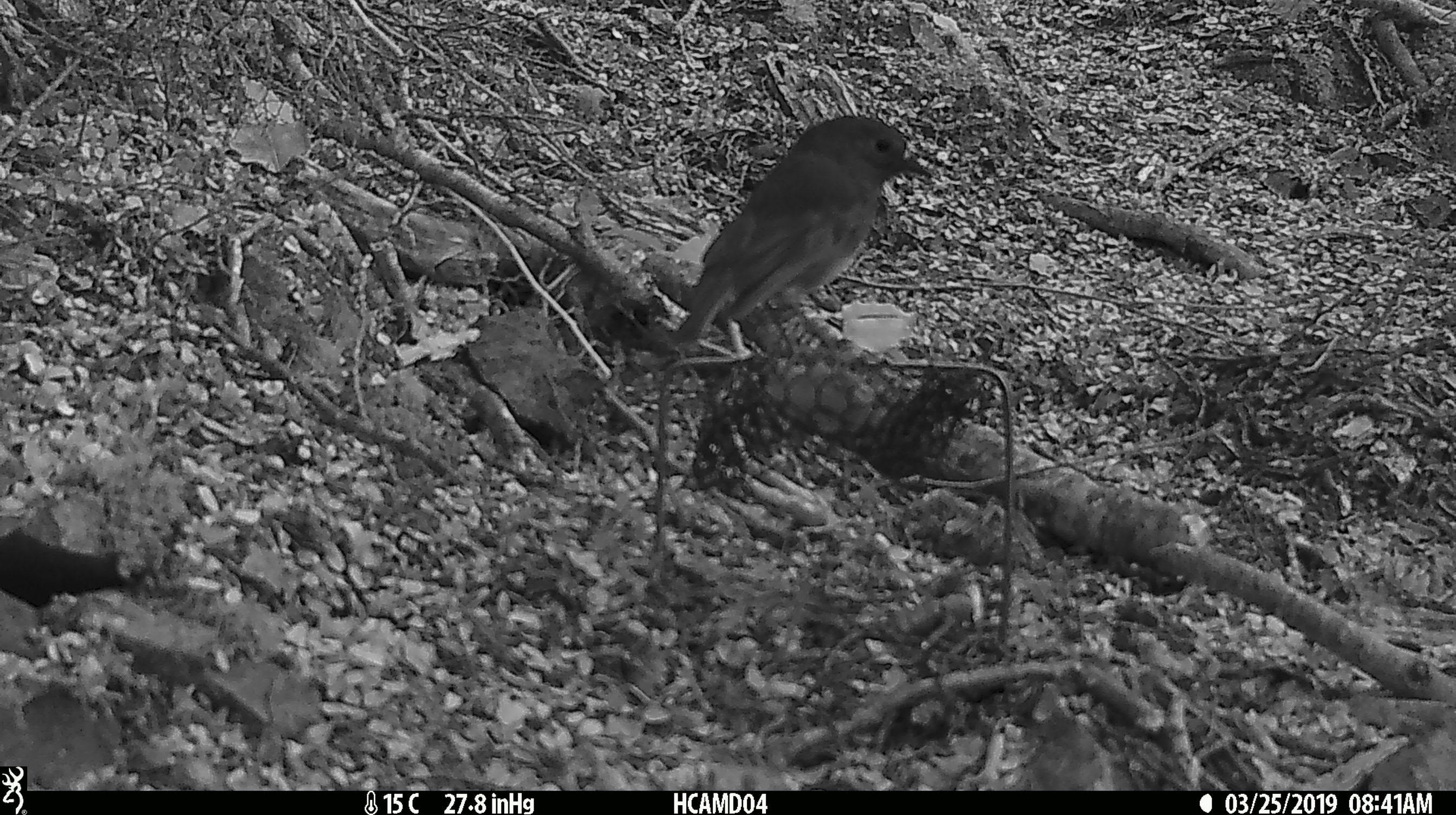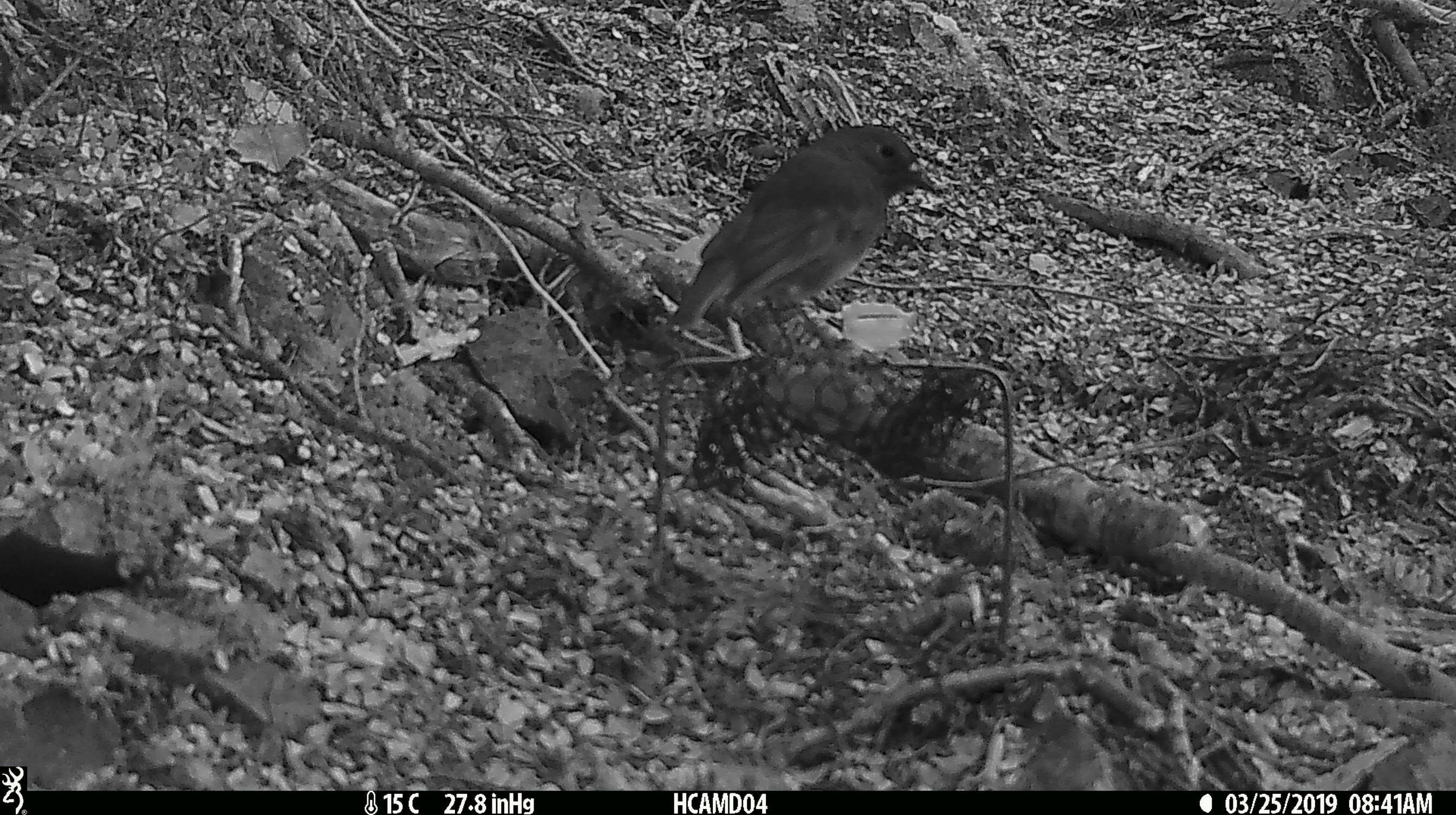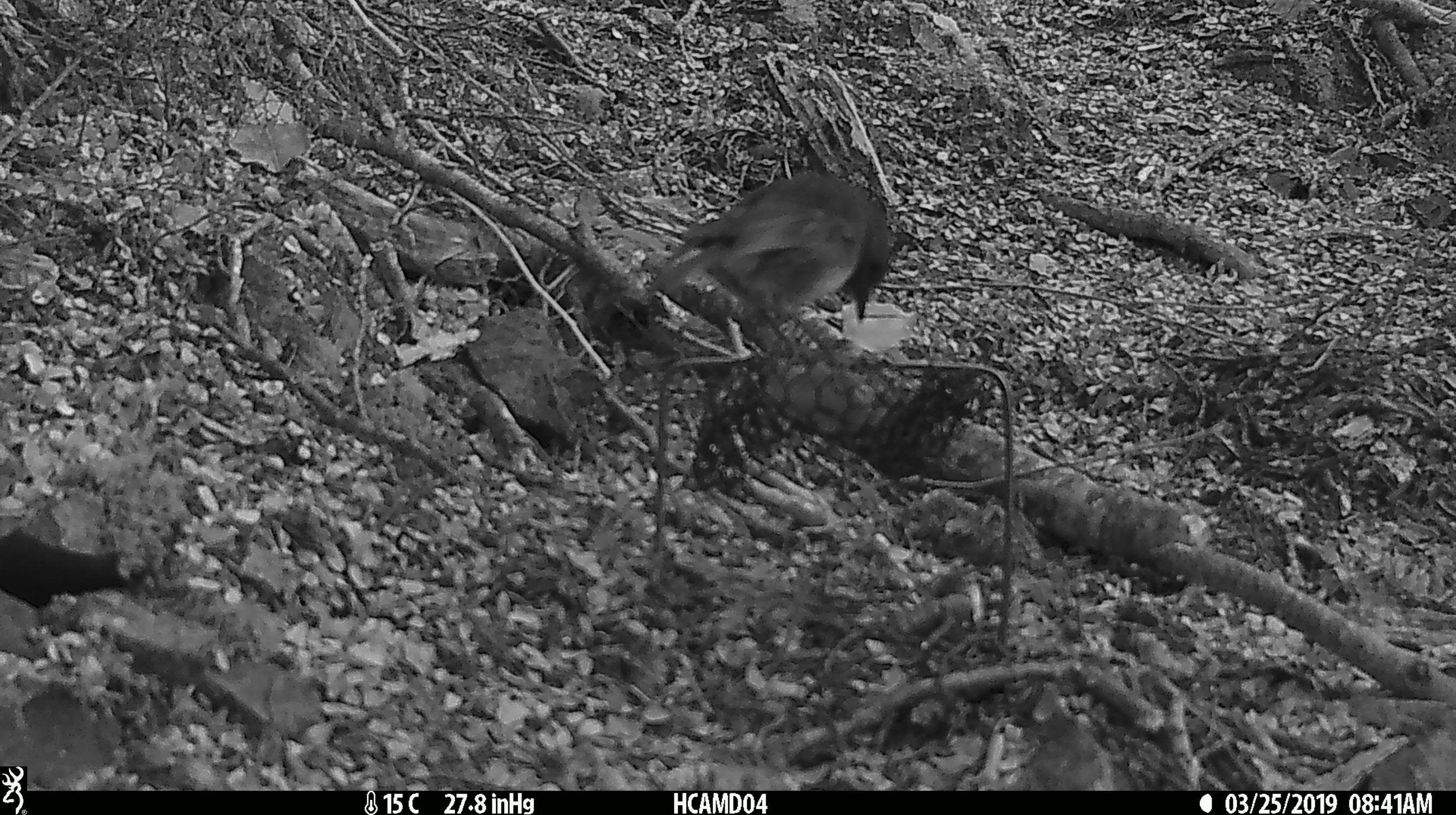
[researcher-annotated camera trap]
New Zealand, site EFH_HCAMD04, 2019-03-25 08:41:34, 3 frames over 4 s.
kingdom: Animalia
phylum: Chordata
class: Aves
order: Passeriformes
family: Petroicidae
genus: Petroica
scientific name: Petroica australis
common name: new zealand robin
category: robin